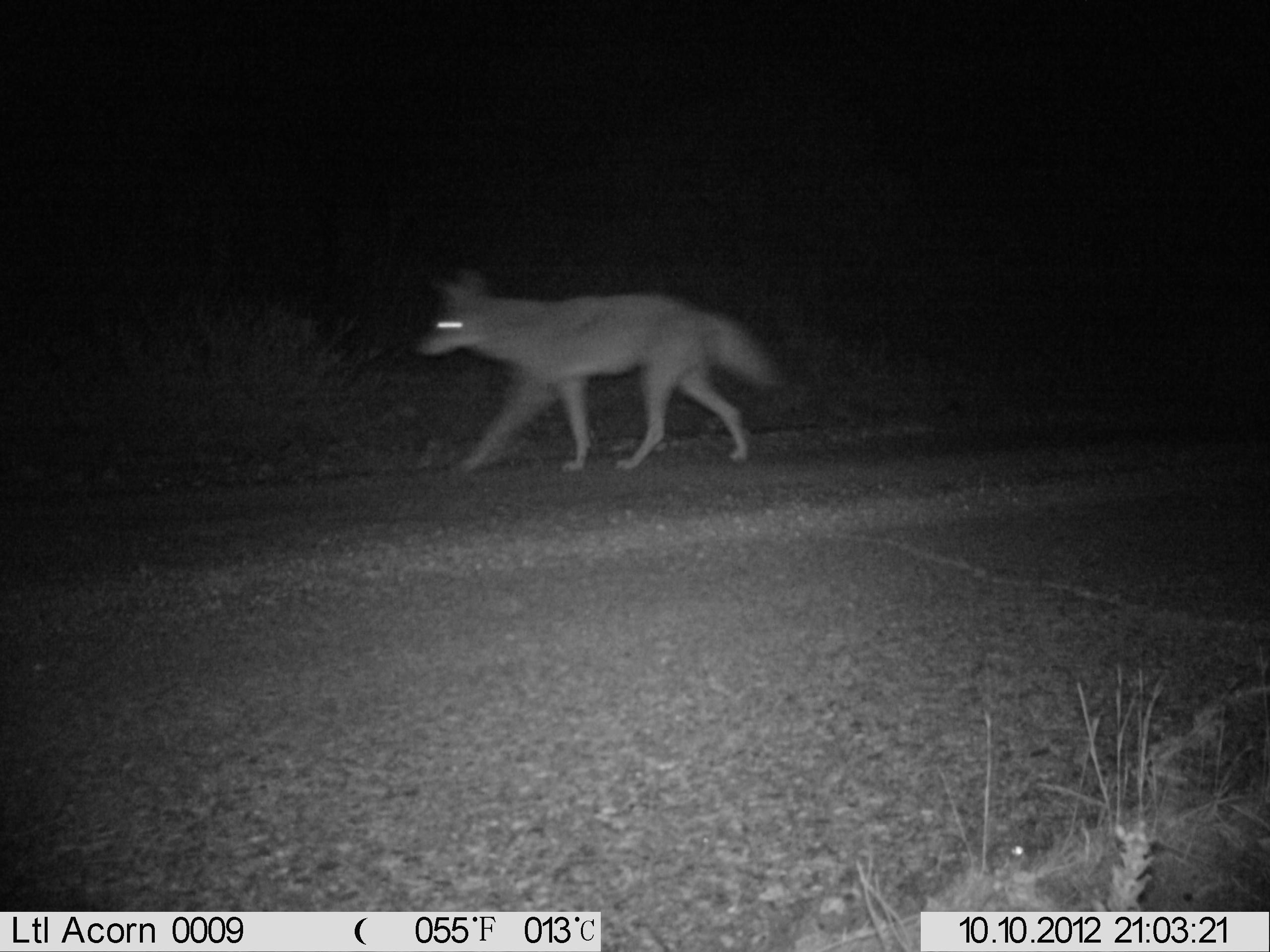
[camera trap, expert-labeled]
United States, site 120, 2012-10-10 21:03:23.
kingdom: Animalia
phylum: Chordata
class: Mammalia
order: Carnivora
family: Canidae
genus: Canis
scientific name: Canis latrans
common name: coyote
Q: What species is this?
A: Coyote (Canis latrans).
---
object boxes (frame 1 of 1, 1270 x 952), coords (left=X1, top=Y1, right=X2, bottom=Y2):
coyote: (left=410, top=263, right=779, bottom=481)